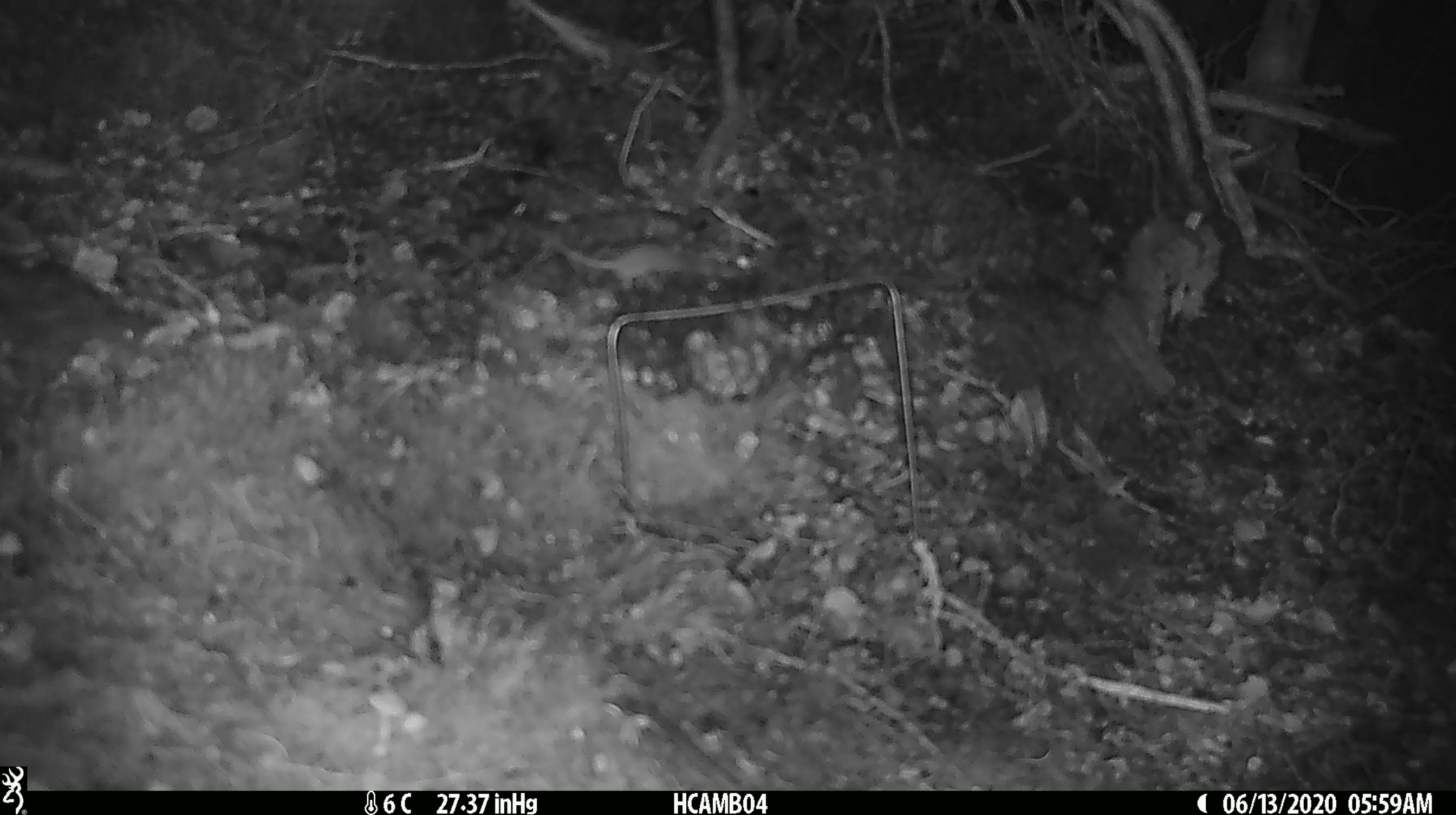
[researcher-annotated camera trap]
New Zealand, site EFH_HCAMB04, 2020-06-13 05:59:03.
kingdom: Animalia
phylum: Chordata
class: Mammalia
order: Rodentia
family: Muridae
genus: Mus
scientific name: Mus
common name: mouse